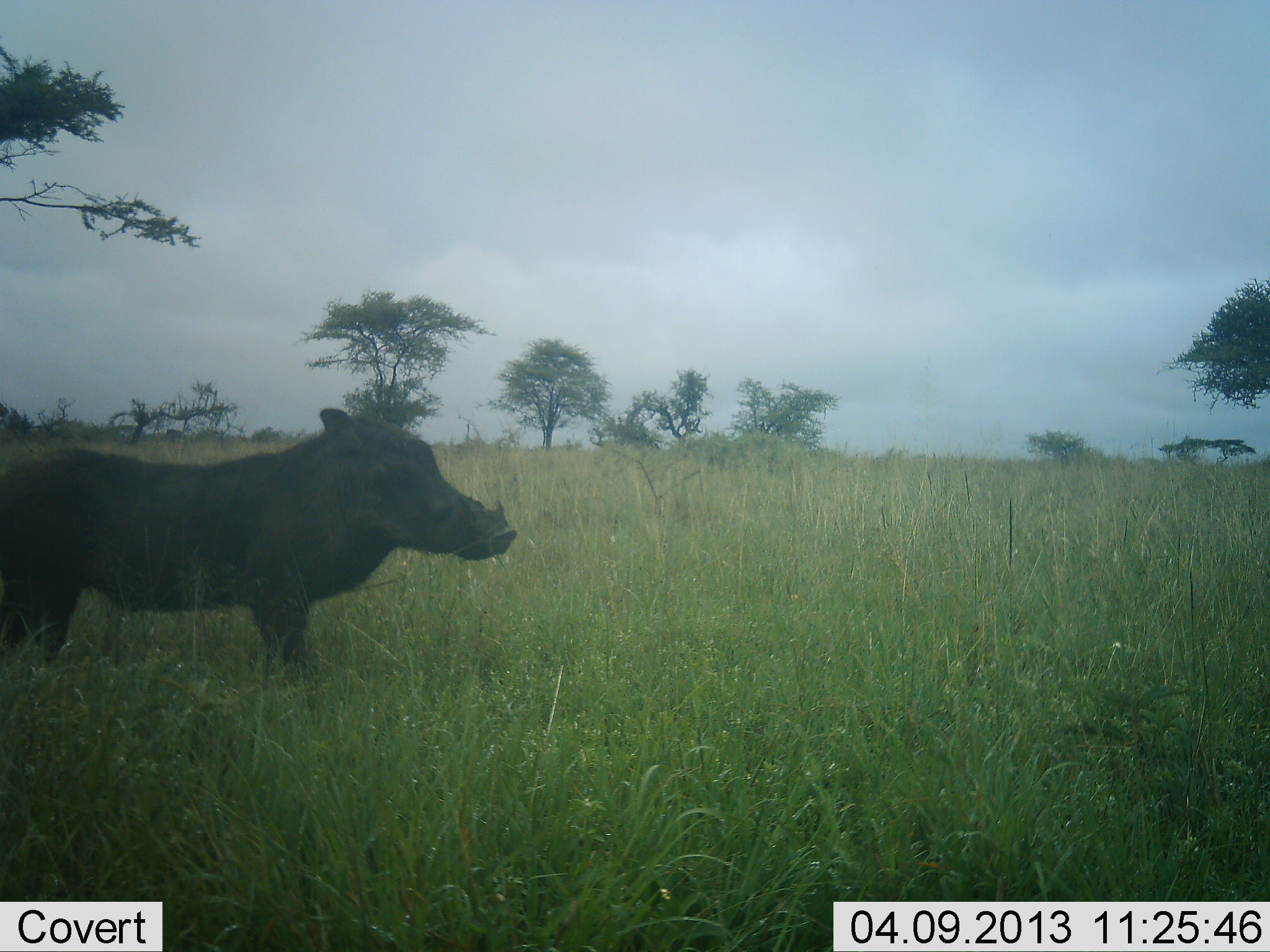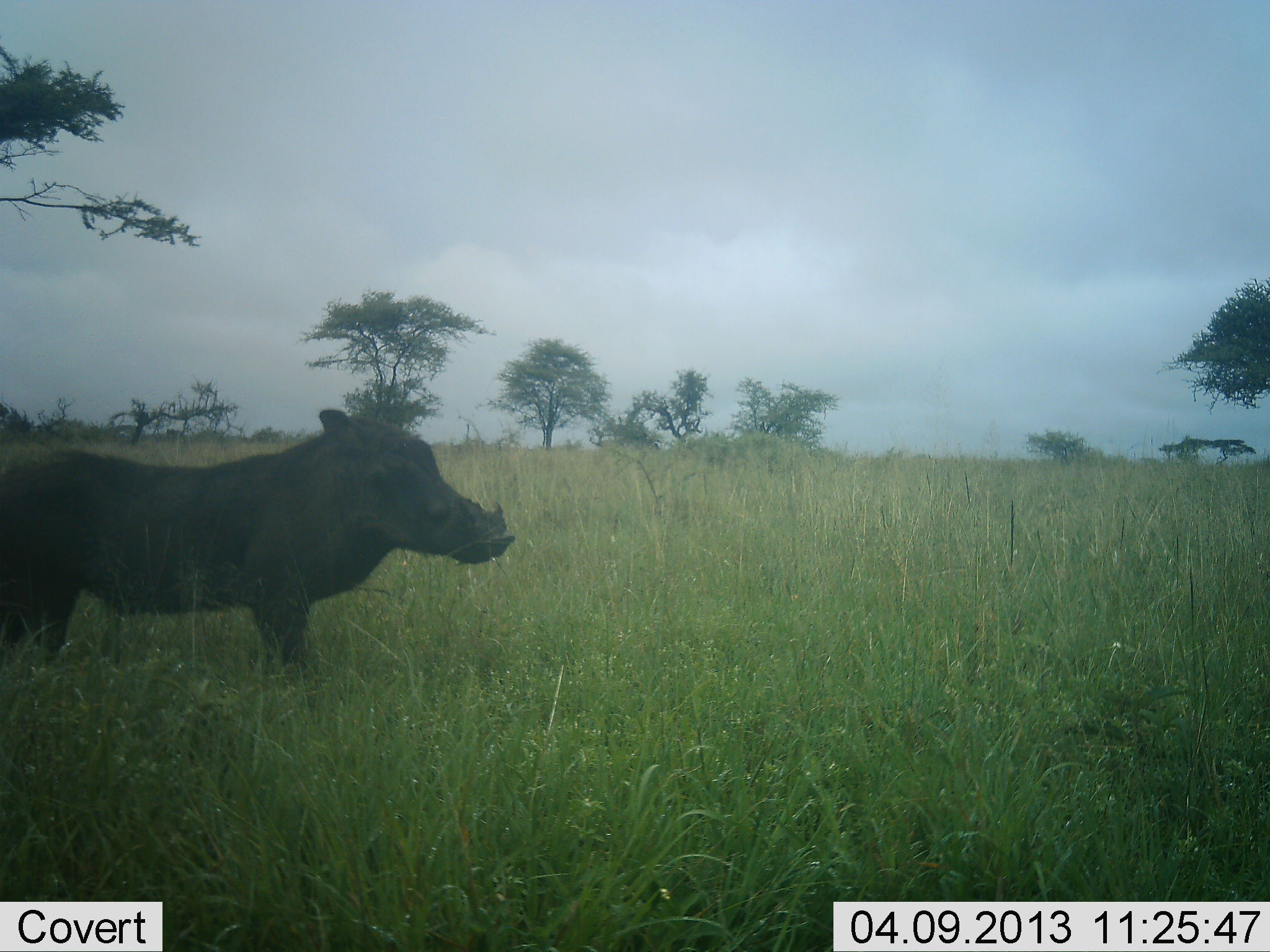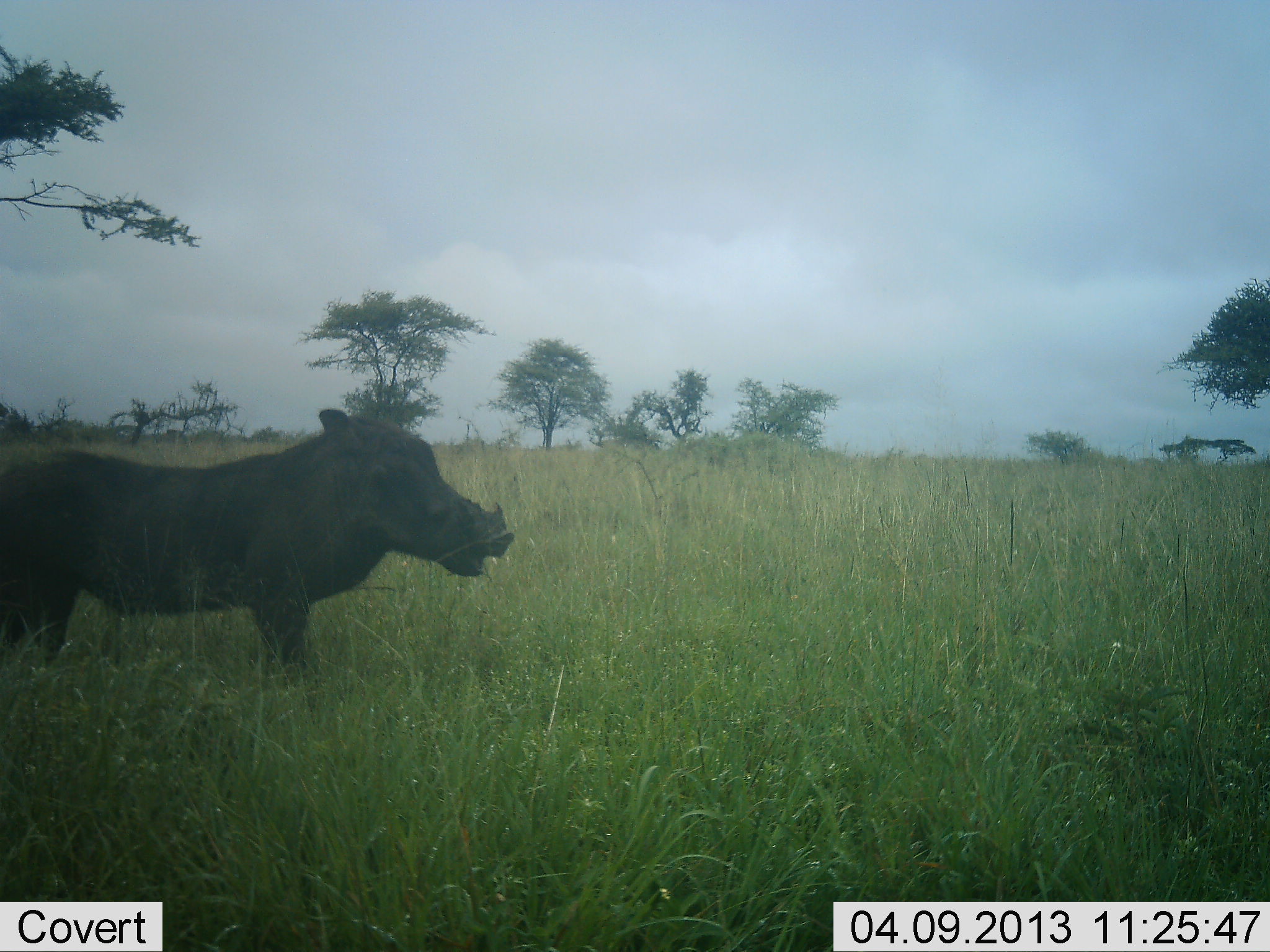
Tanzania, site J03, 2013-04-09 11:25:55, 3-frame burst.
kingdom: Animalia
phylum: Chordata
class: Mammalia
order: Artiodactyla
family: Suidae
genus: Phacochoerus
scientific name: Phacochoerus africanus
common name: warthog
Warthog (Phacochoerus africanus), count 1. Behavior (volunteer vote fractions): standing 76%, resting 4%, moving 4%, interacting 0%. Young present (vote fraction): 0%. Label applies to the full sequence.